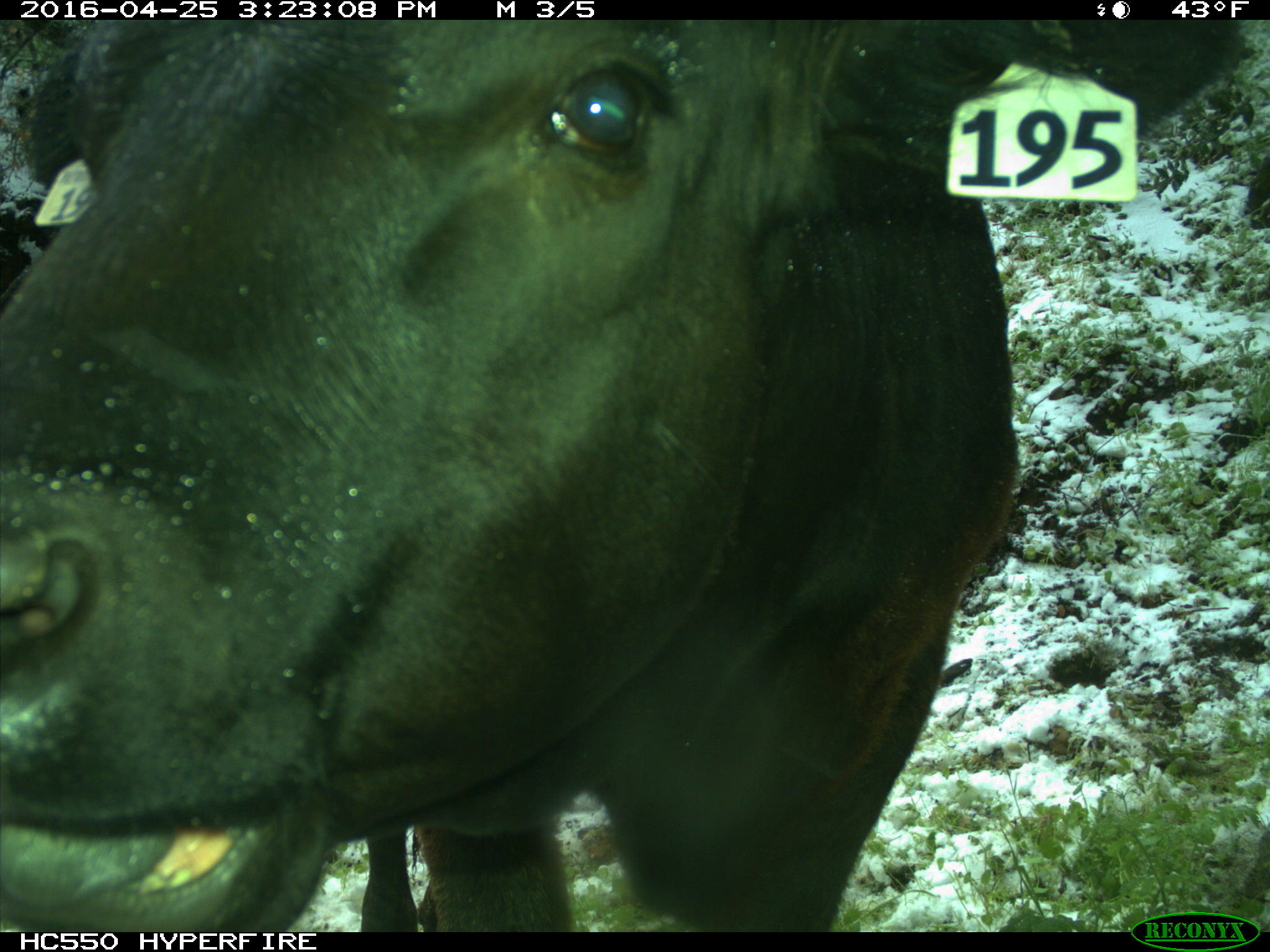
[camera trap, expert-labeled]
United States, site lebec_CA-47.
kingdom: Animalia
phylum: Chordata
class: Mammalia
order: Artiodactyla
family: Bovidae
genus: Bos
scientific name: Bos taurus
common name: domestic cow